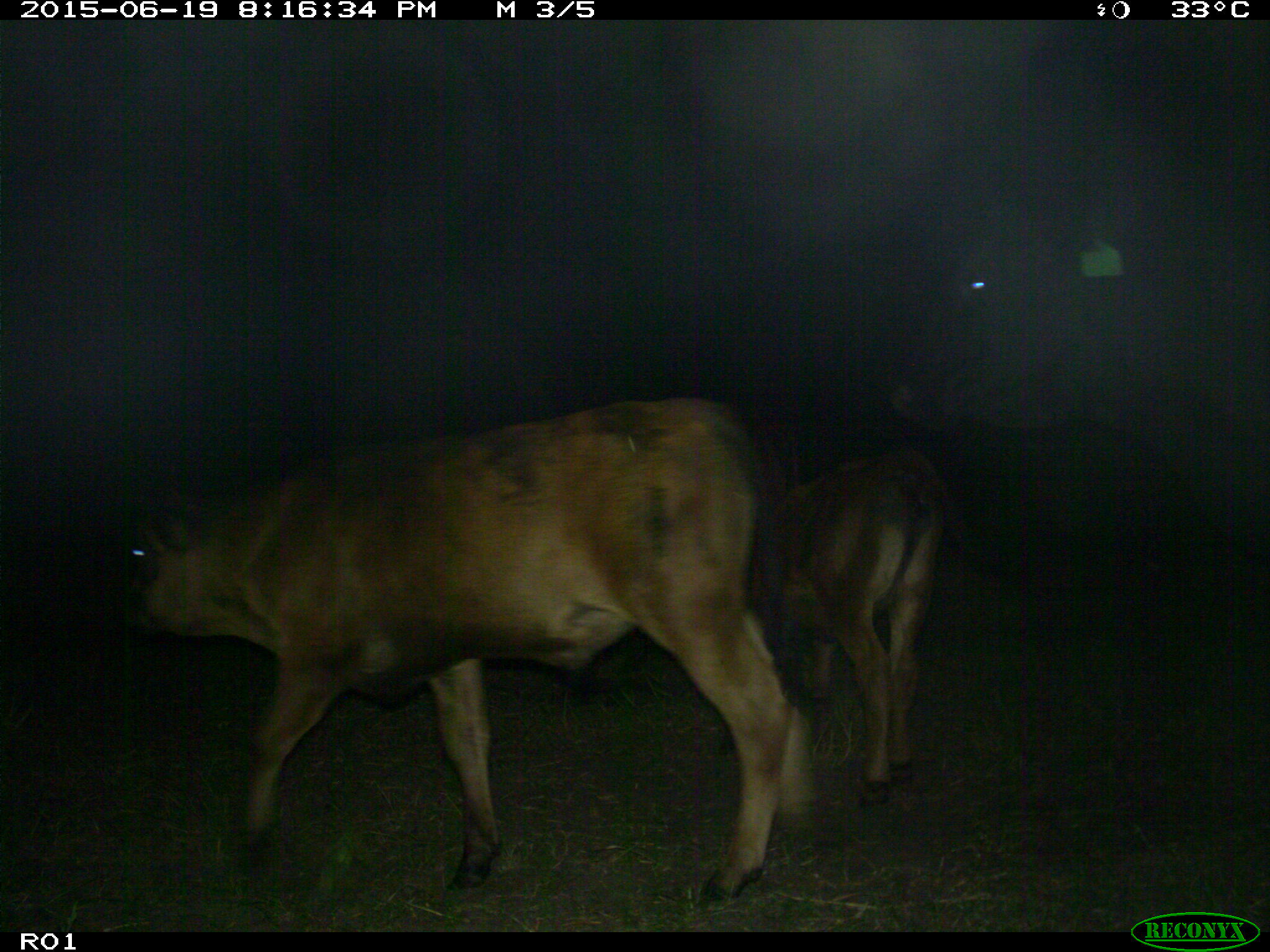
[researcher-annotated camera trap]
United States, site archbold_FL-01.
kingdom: Animalia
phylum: Chordata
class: Mammalia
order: Artiodactyla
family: Bovidae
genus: Bos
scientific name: Bos taurus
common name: domestic cow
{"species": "Bos taurus (domestic cow)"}